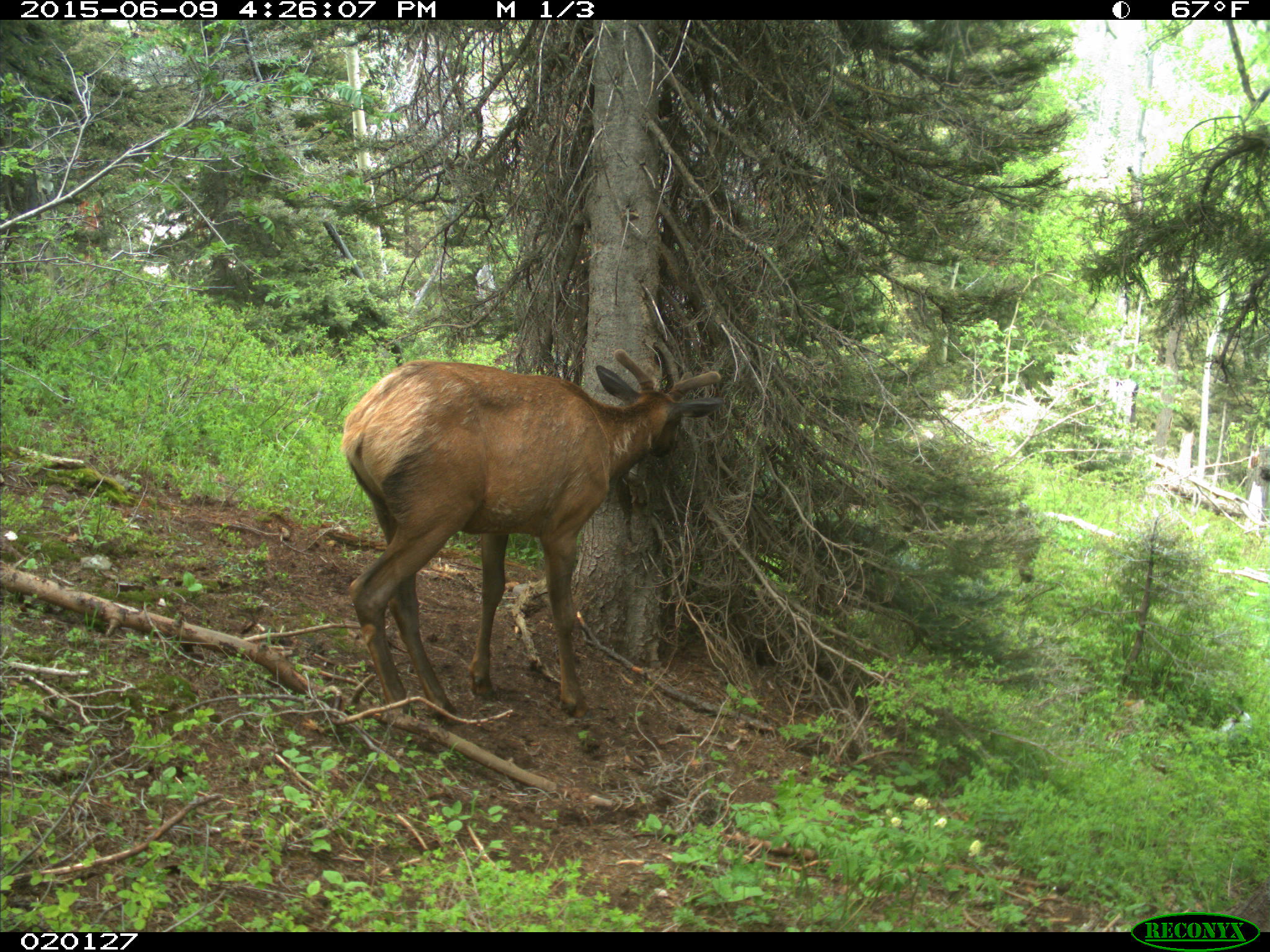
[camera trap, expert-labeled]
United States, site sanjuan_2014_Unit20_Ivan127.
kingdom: Animalia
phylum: Chordata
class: Mammalia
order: Artiodactyla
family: Cervidae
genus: Cervus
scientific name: Cervus elaphus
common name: red deer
Cervus elaphus (red deer).